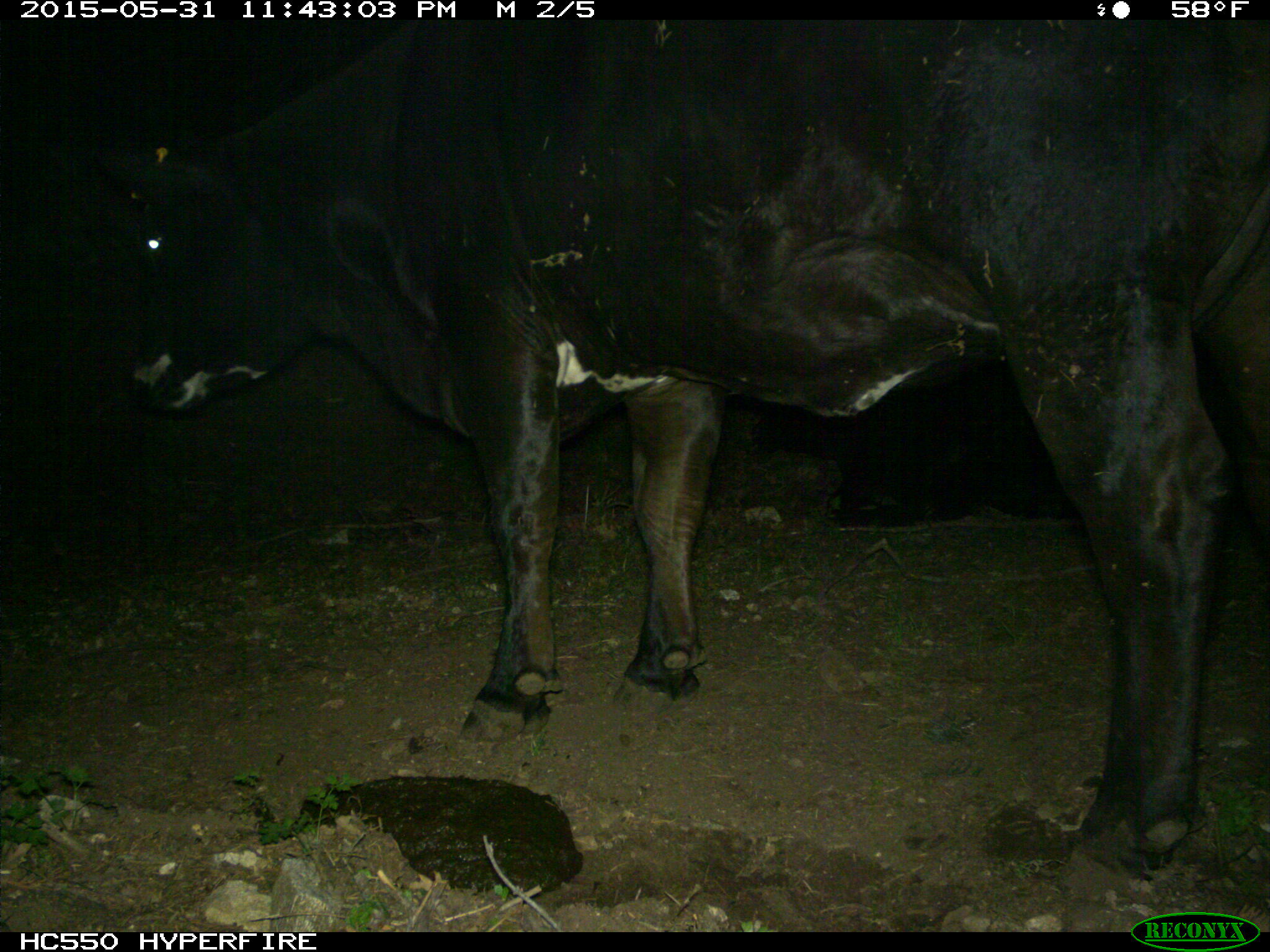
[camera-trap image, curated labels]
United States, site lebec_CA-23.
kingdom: Animalia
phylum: Chordata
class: Mammalia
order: Artiodactyla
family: Bovidae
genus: Bos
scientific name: Bos taurus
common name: domestic cow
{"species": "Bos taurus (domestic cow)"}